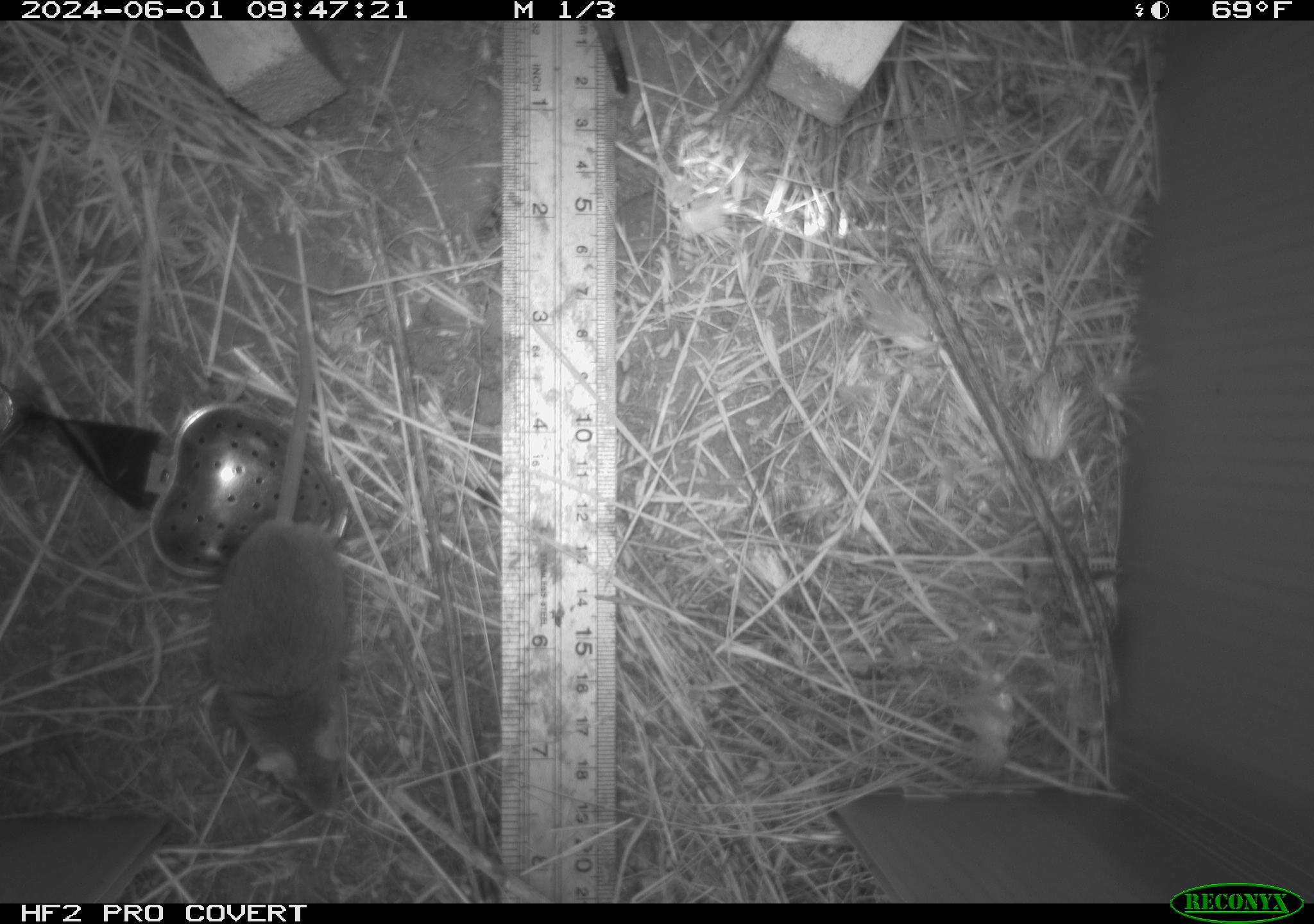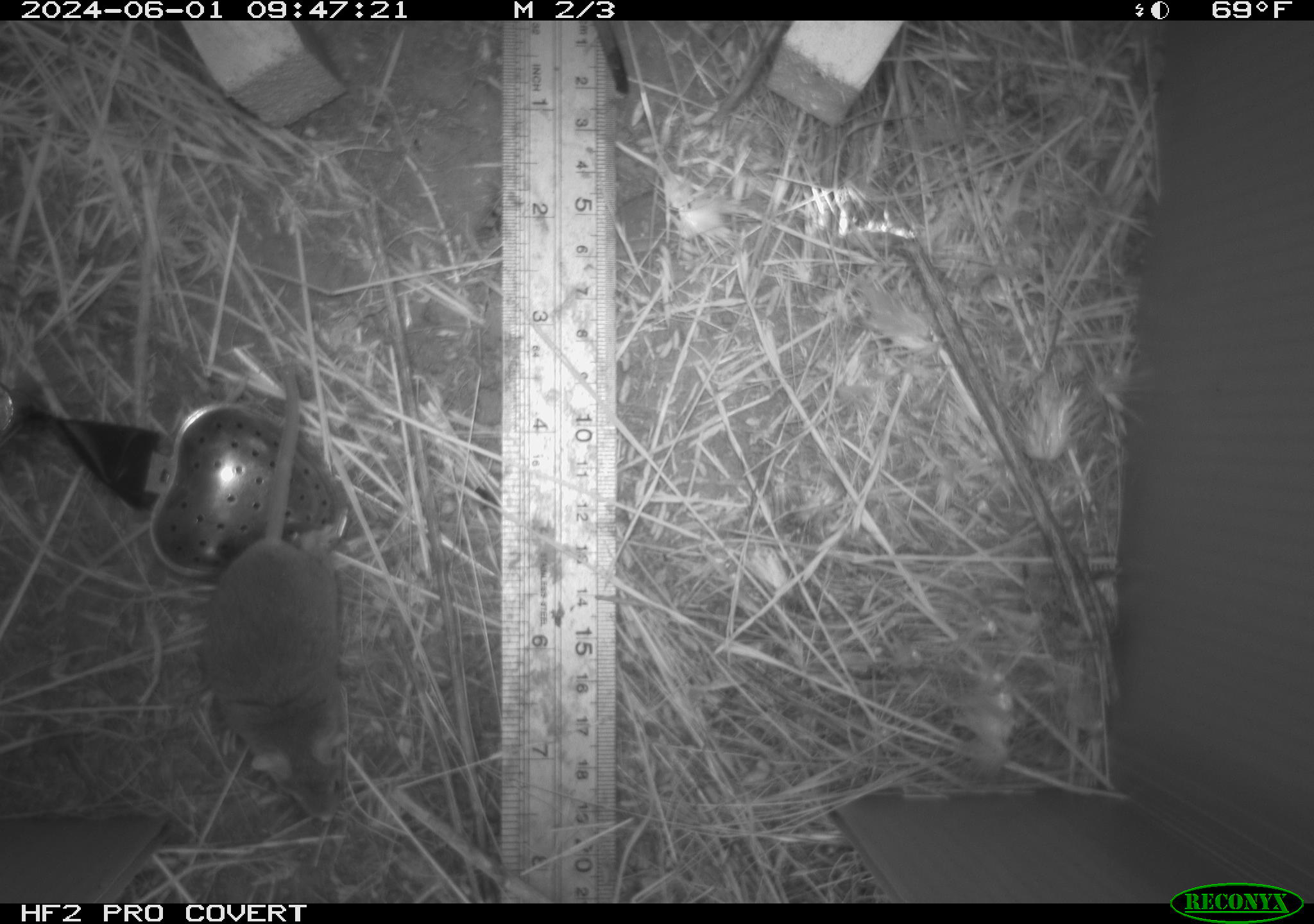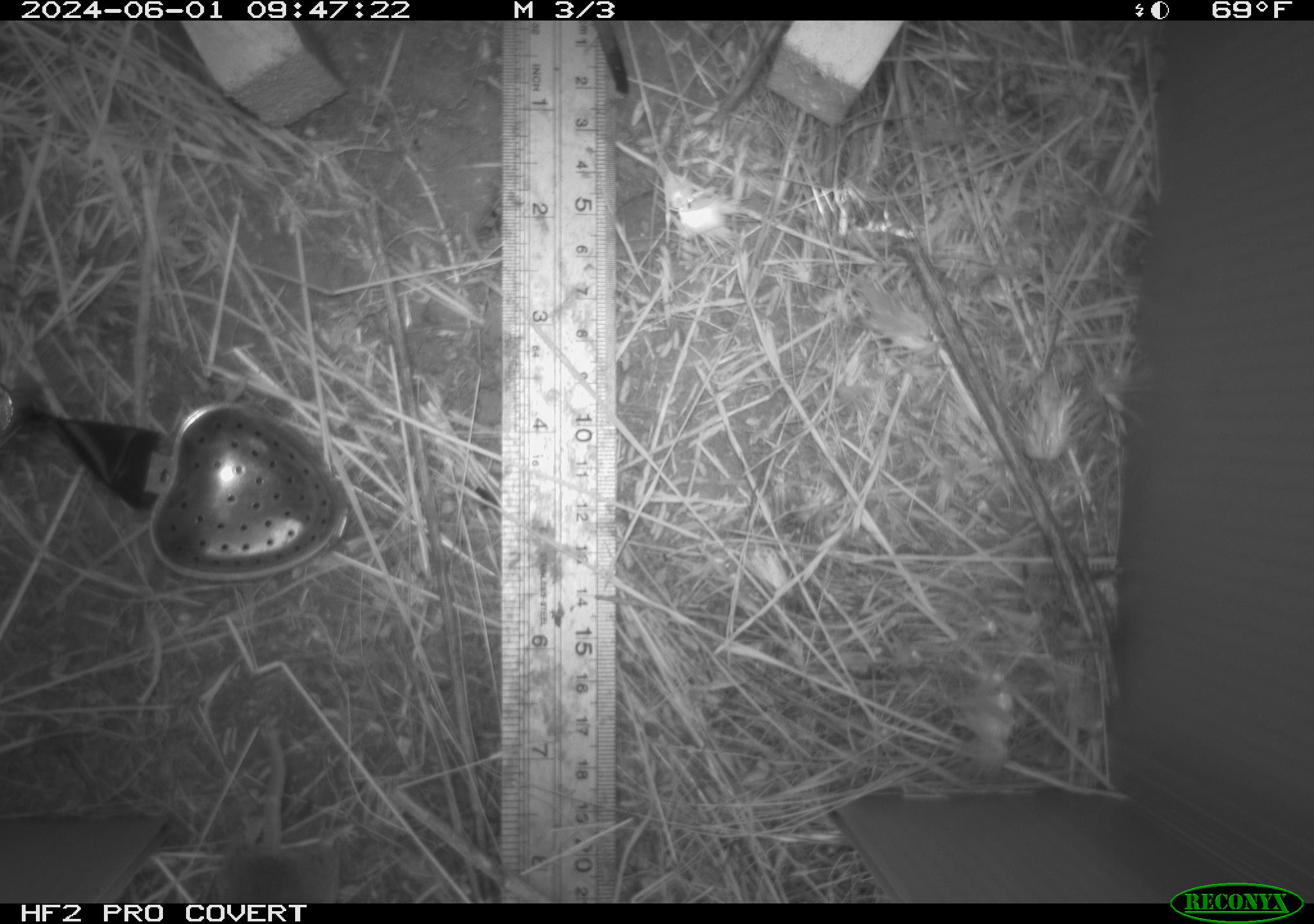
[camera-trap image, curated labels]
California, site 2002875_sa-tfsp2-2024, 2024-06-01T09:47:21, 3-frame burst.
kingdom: Animalia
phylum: Chordata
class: Mammalia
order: Rodentia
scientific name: Rodentia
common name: mouse species